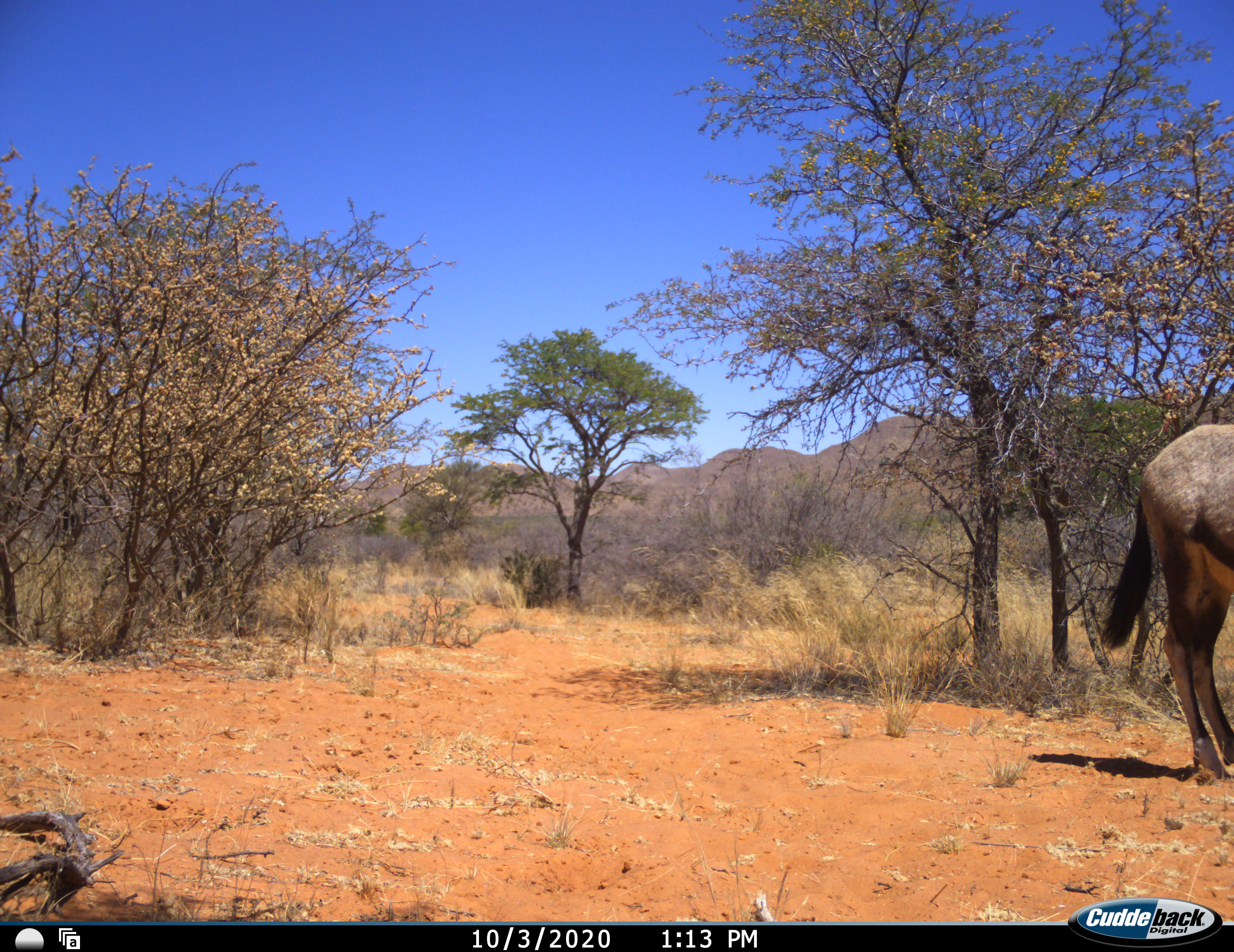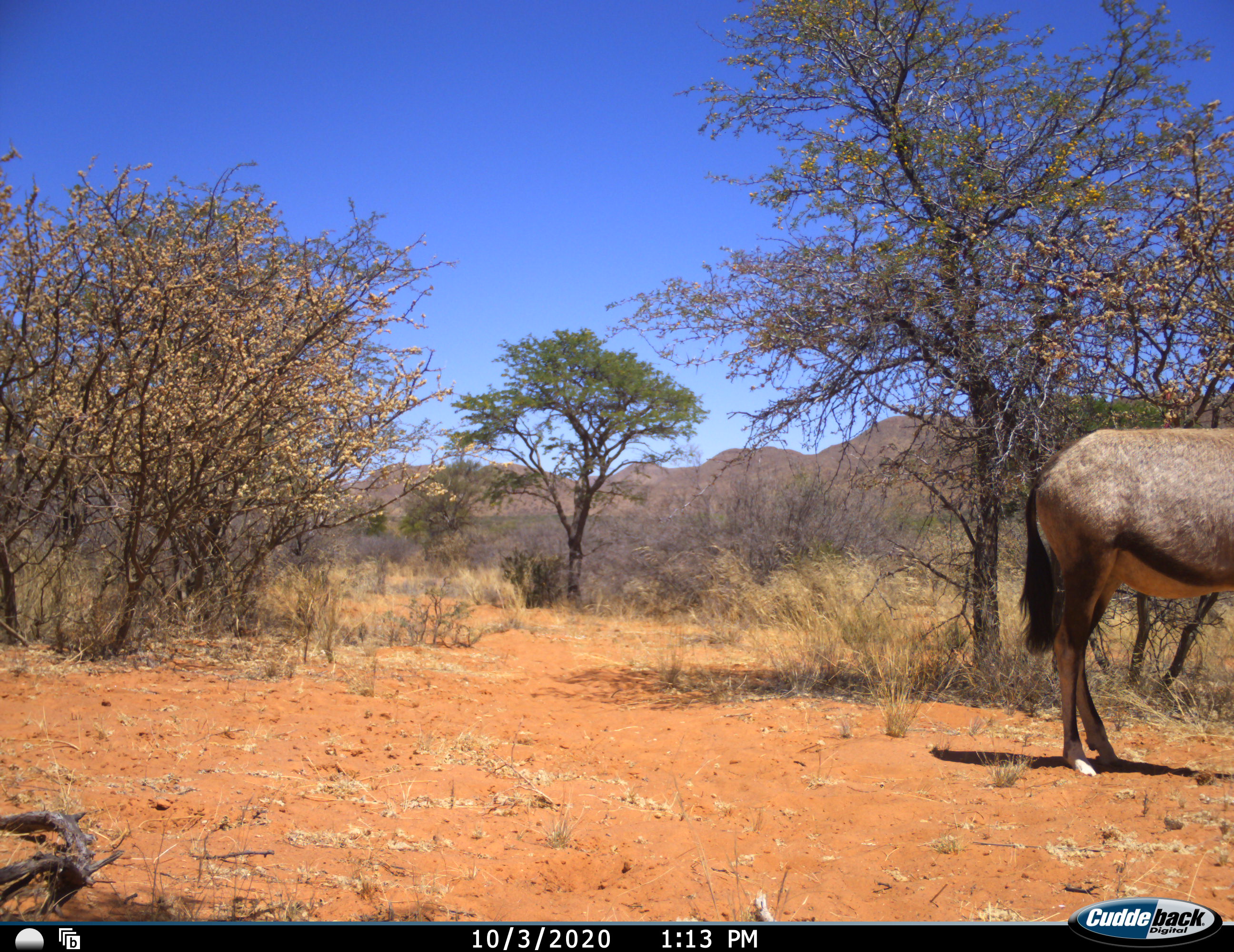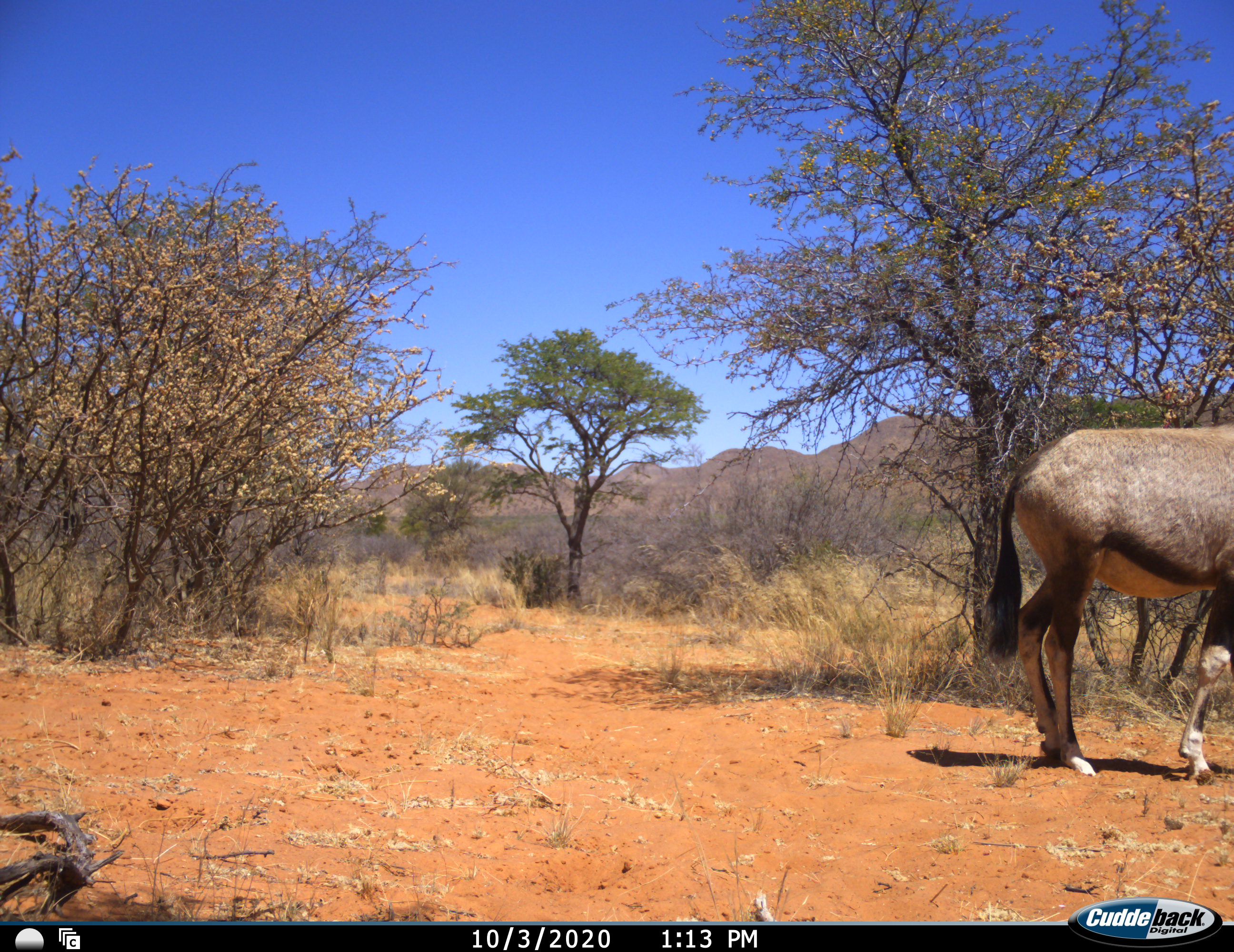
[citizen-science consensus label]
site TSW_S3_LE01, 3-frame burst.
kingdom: Animalia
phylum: Chordata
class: Mammalia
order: Artiodactyla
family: Bovidae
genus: Oryx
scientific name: Oryx gazella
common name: gemsbok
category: oryx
Oryx (gemsbok) (Oryx gazella), count 1. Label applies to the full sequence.